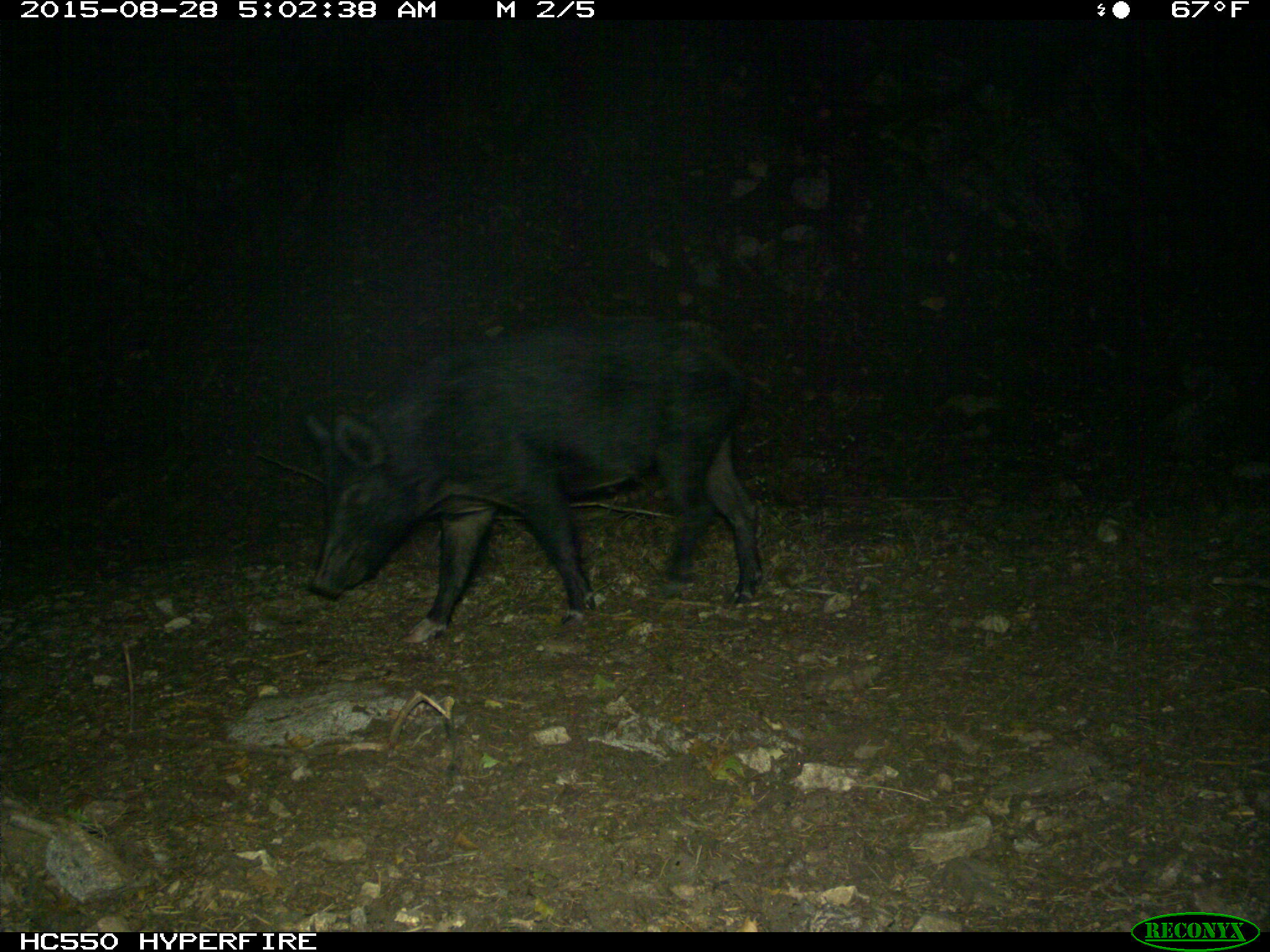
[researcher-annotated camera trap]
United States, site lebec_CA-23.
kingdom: Animalia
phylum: Chordata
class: Mammalia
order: Artiodactyla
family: Suidae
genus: Sus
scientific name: Sus scrofa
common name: wild boar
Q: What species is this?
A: Sus scrofa (wild boar).